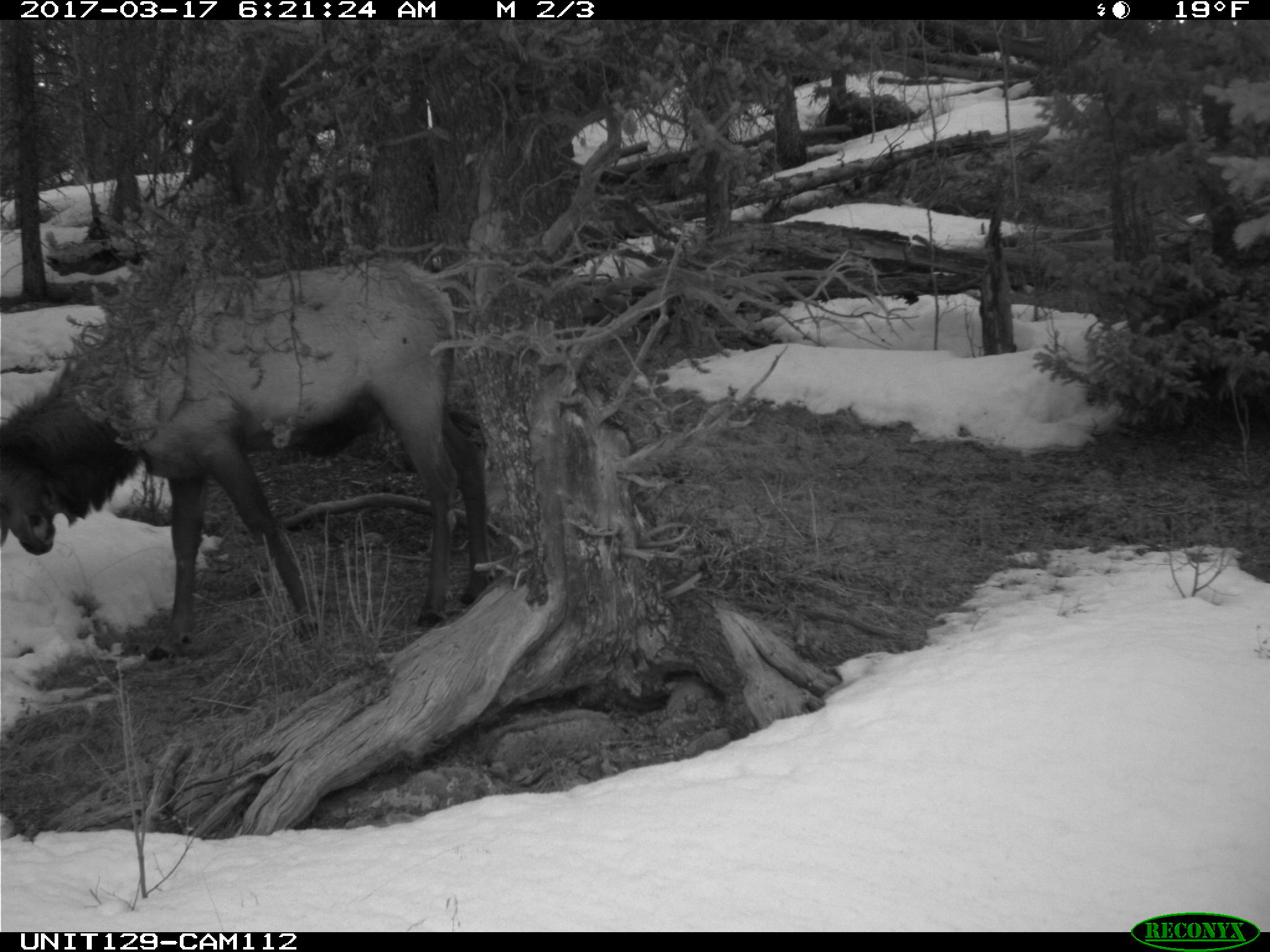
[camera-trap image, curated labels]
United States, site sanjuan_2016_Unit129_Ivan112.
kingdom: Animalia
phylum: Chordata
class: Mammalia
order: Artiodactyla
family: Cervidae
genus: Cervus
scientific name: Cervus elaphus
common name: red deer